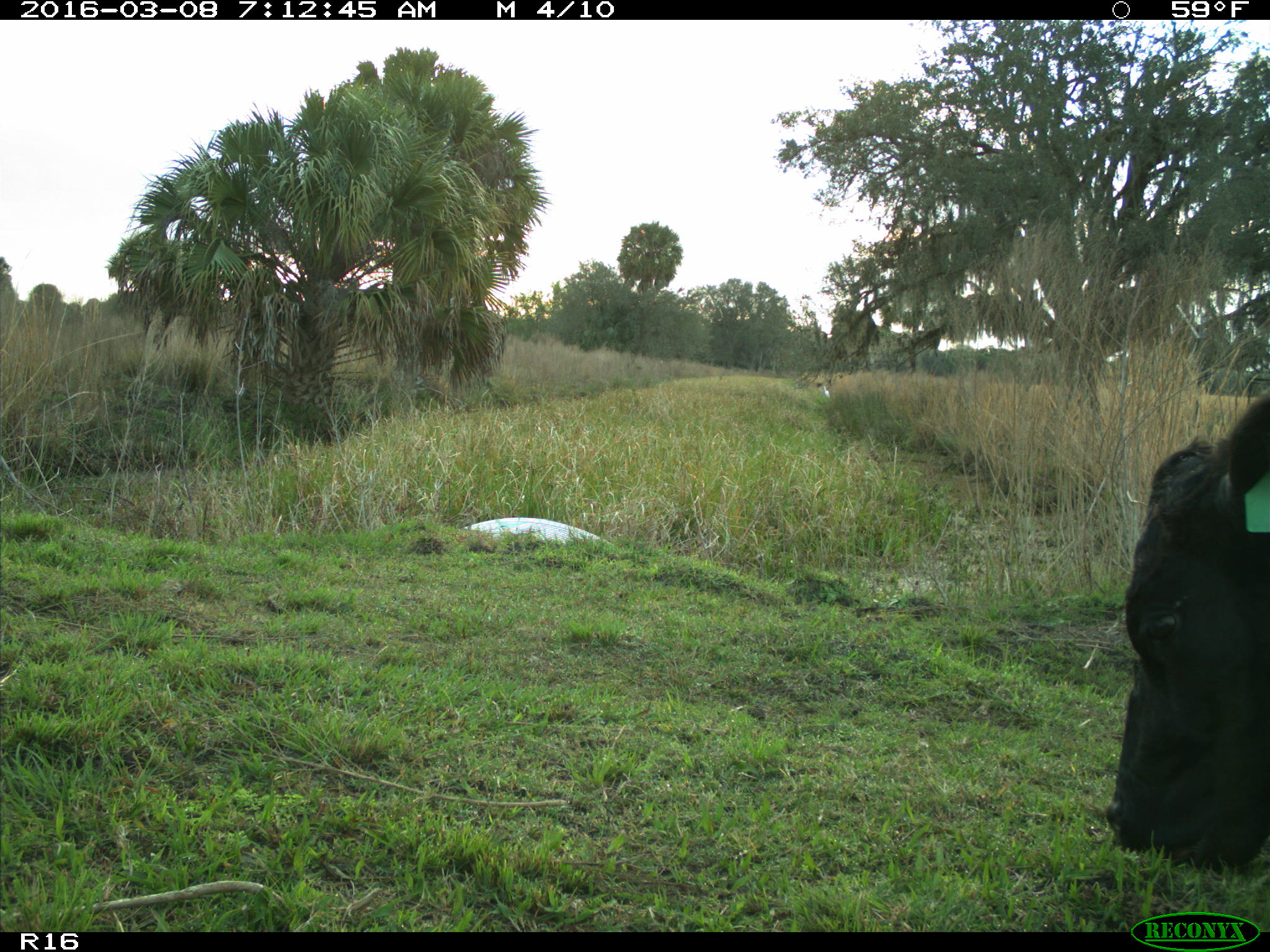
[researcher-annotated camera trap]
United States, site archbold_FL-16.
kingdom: Animalia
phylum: Chordata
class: Mammalia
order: Artiodactyla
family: Bovidae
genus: Bos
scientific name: Bos taurus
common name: domestic cow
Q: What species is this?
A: Bos taurus (domestic cow).